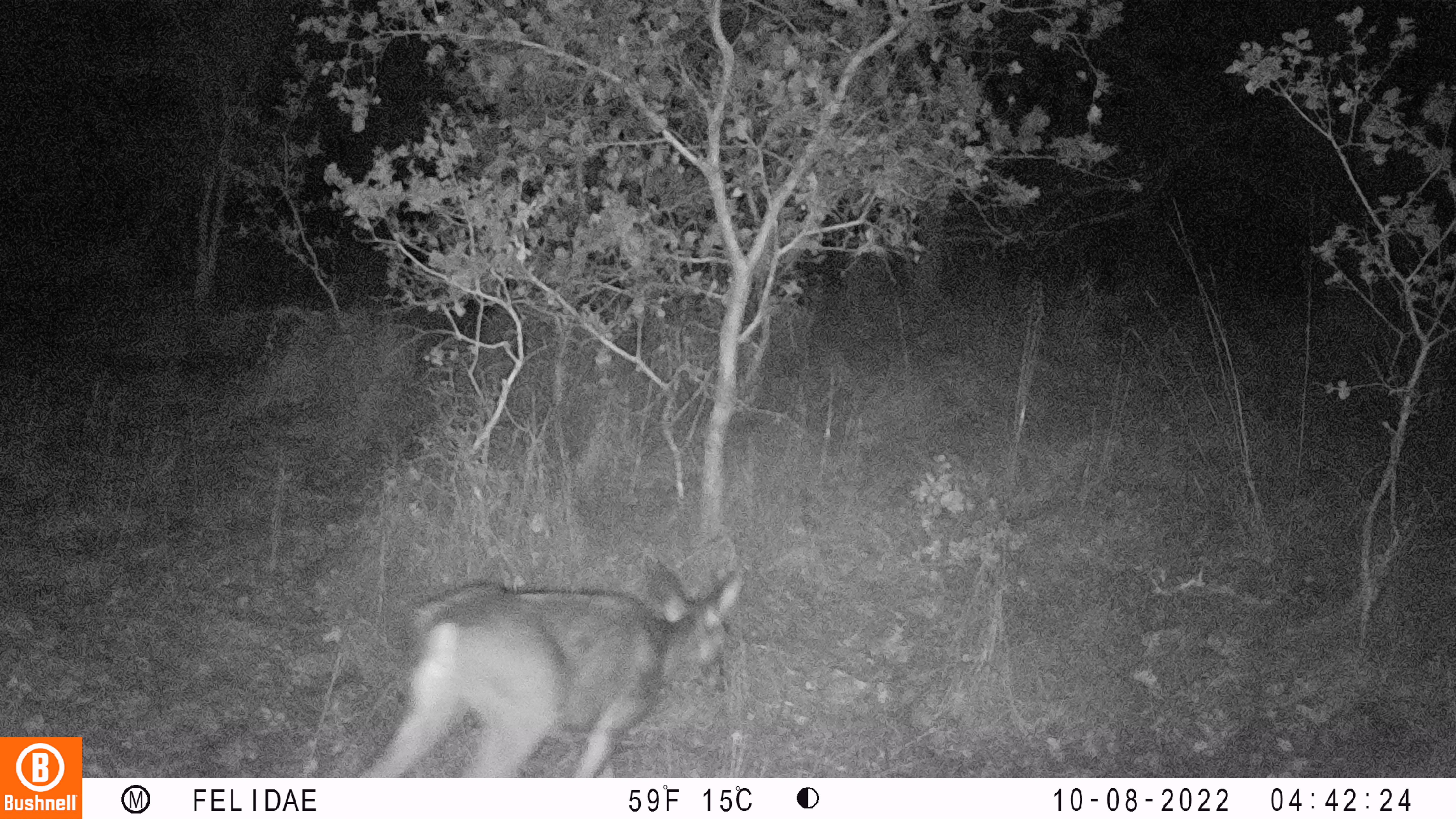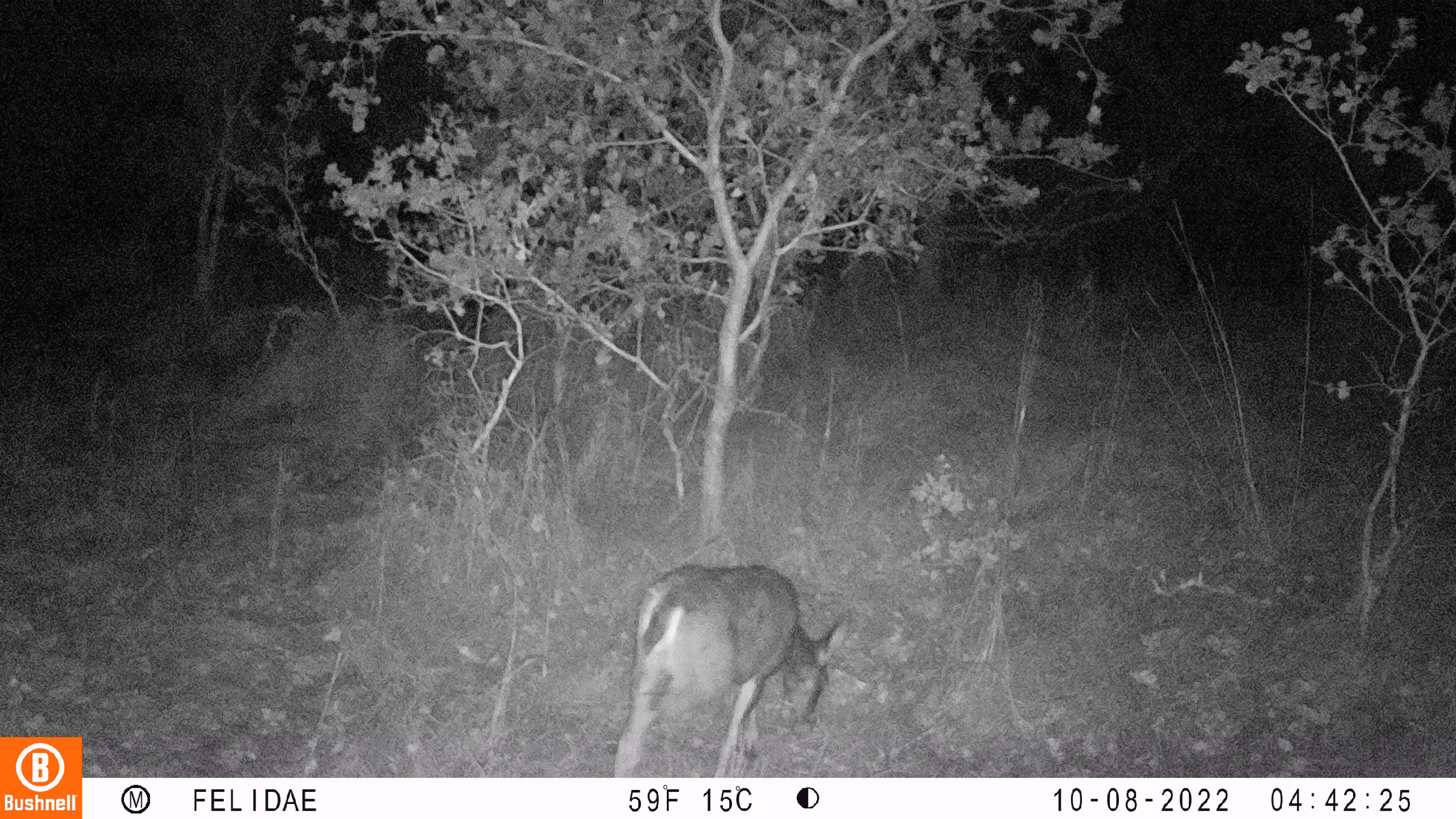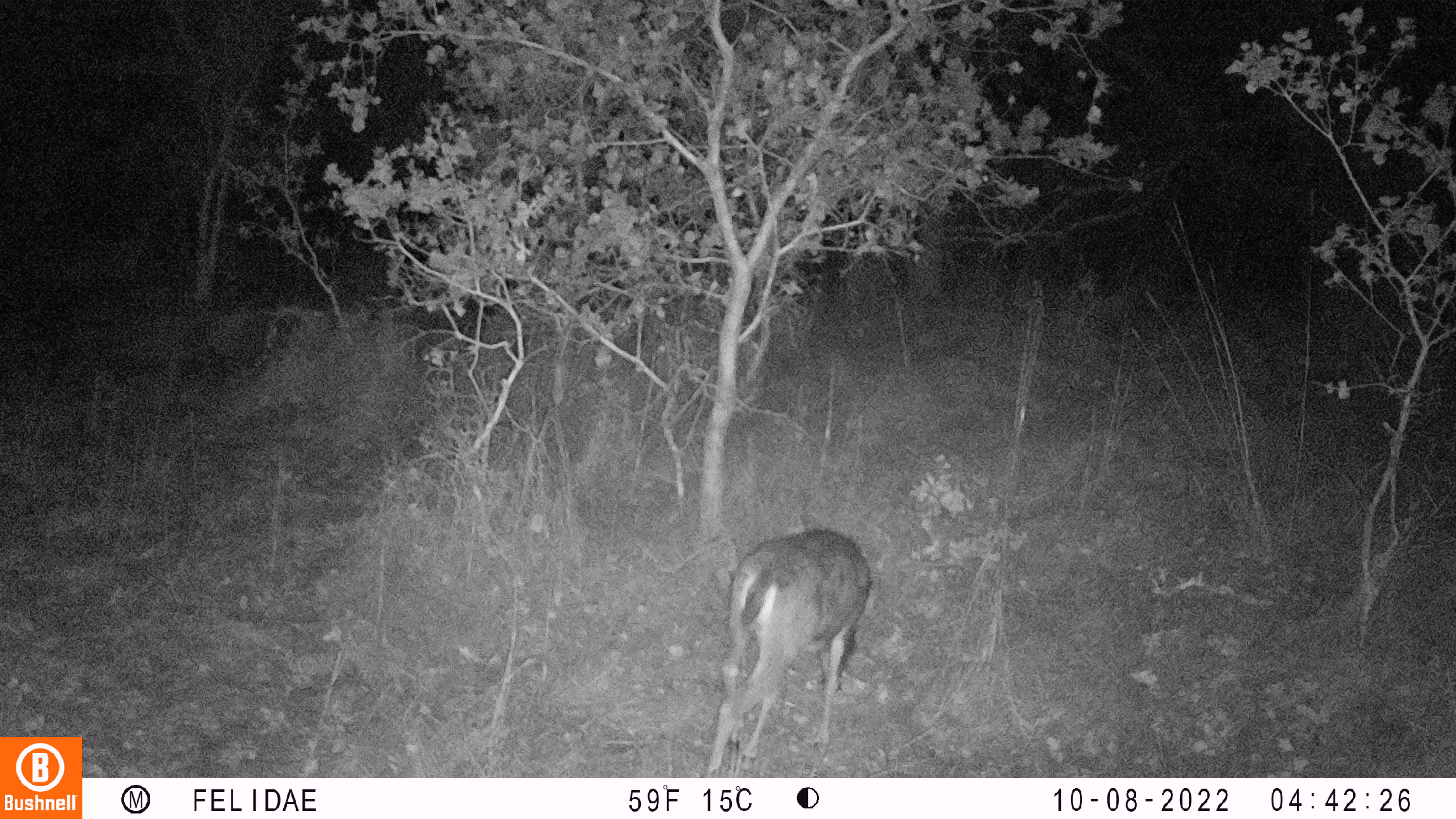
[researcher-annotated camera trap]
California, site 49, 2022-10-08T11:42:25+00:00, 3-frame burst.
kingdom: Animalia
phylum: Chordata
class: Mammalia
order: Artiodactyla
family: Cervidae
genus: Odocoileus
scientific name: Odocoileus hemionus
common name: mule deer